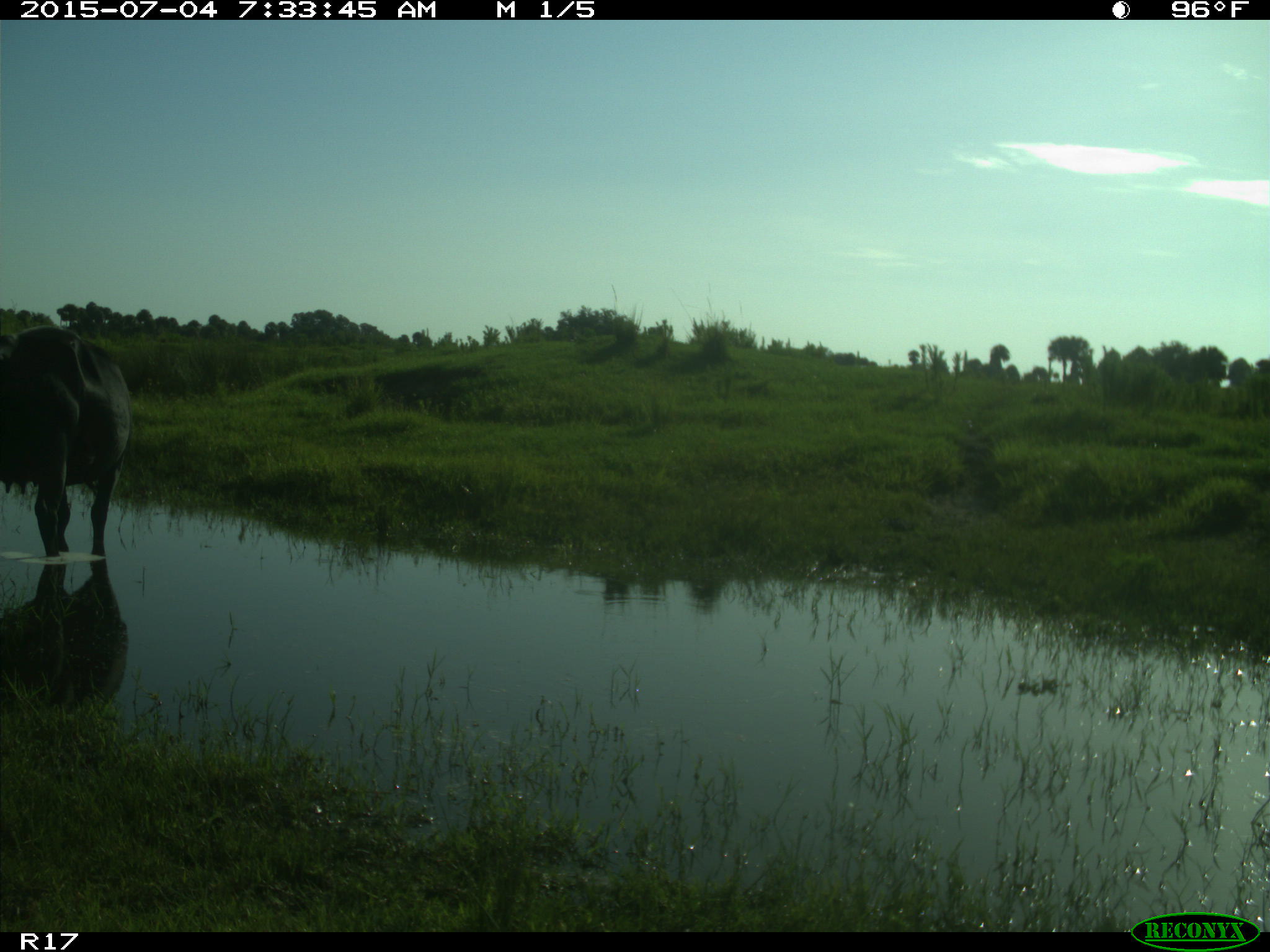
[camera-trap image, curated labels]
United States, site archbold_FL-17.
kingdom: Animalia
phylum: Chordata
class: Mammalia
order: Artiodactyla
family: Bovidae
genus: Bos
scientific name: Bos taurus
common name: domestic cow